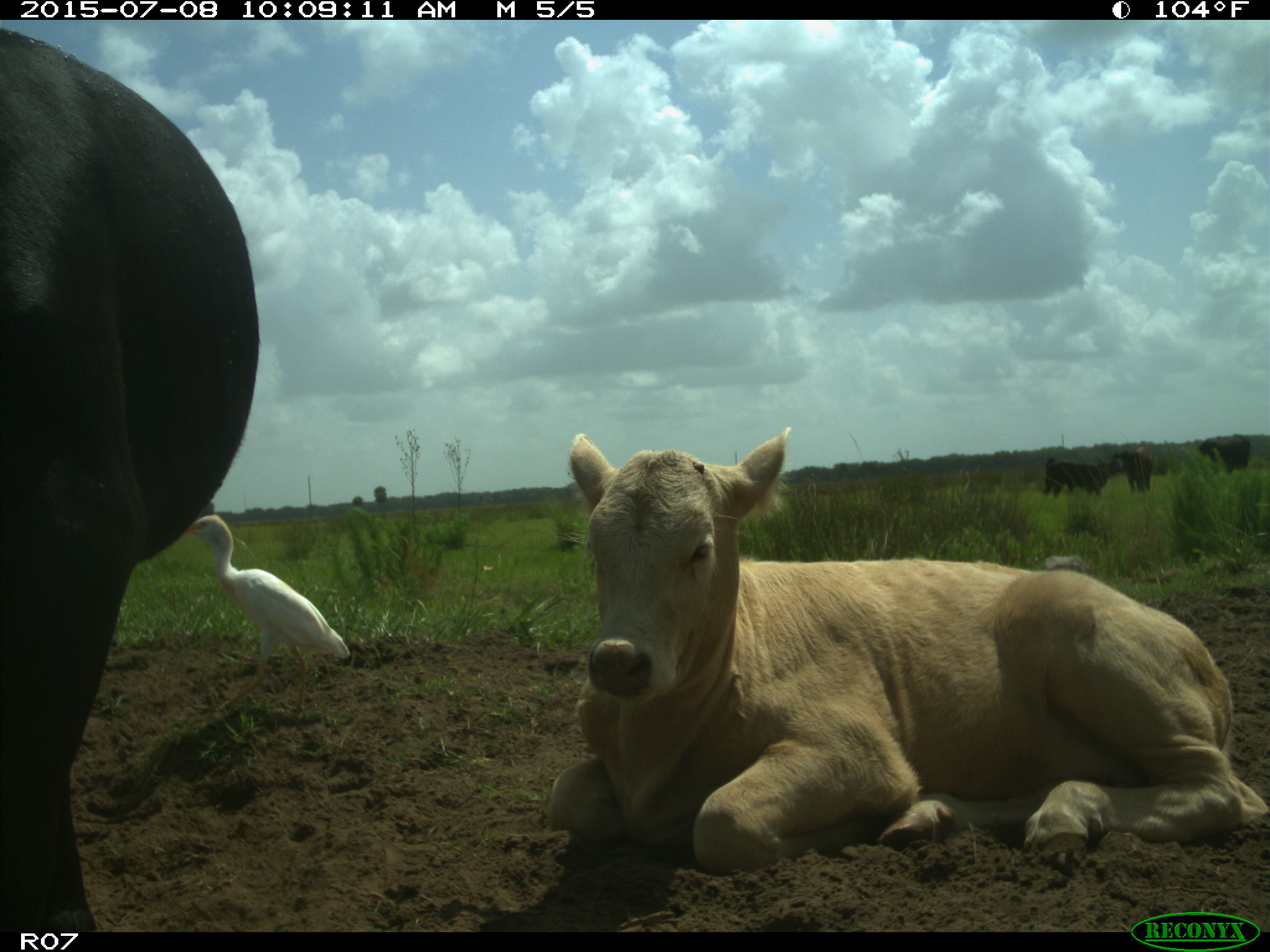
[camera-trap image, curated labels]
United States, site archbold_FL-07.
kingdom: Animalia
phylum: Chordata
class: Mammalia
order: Artiodactyla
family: Bovidae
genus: Bos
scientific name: Bos taurus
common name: domestic cow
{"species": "Bos taurus (domestic cow)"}